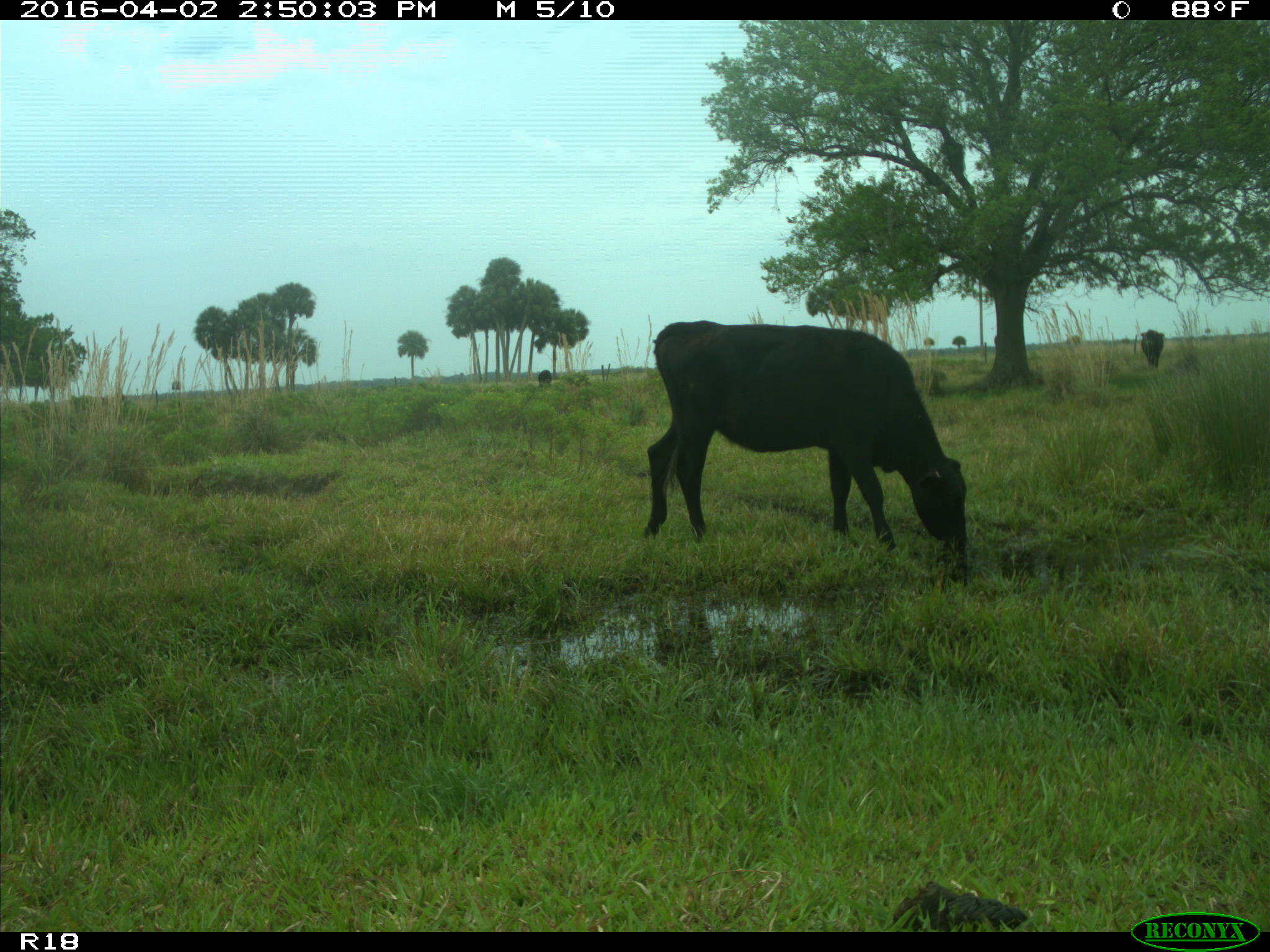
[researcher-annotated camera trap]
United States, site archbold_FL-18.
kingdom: Animalia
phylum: Chordata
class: Mammalia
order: Artiodactyla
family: Bovidae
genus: Bos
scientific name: Bos taurus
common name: domestic cow